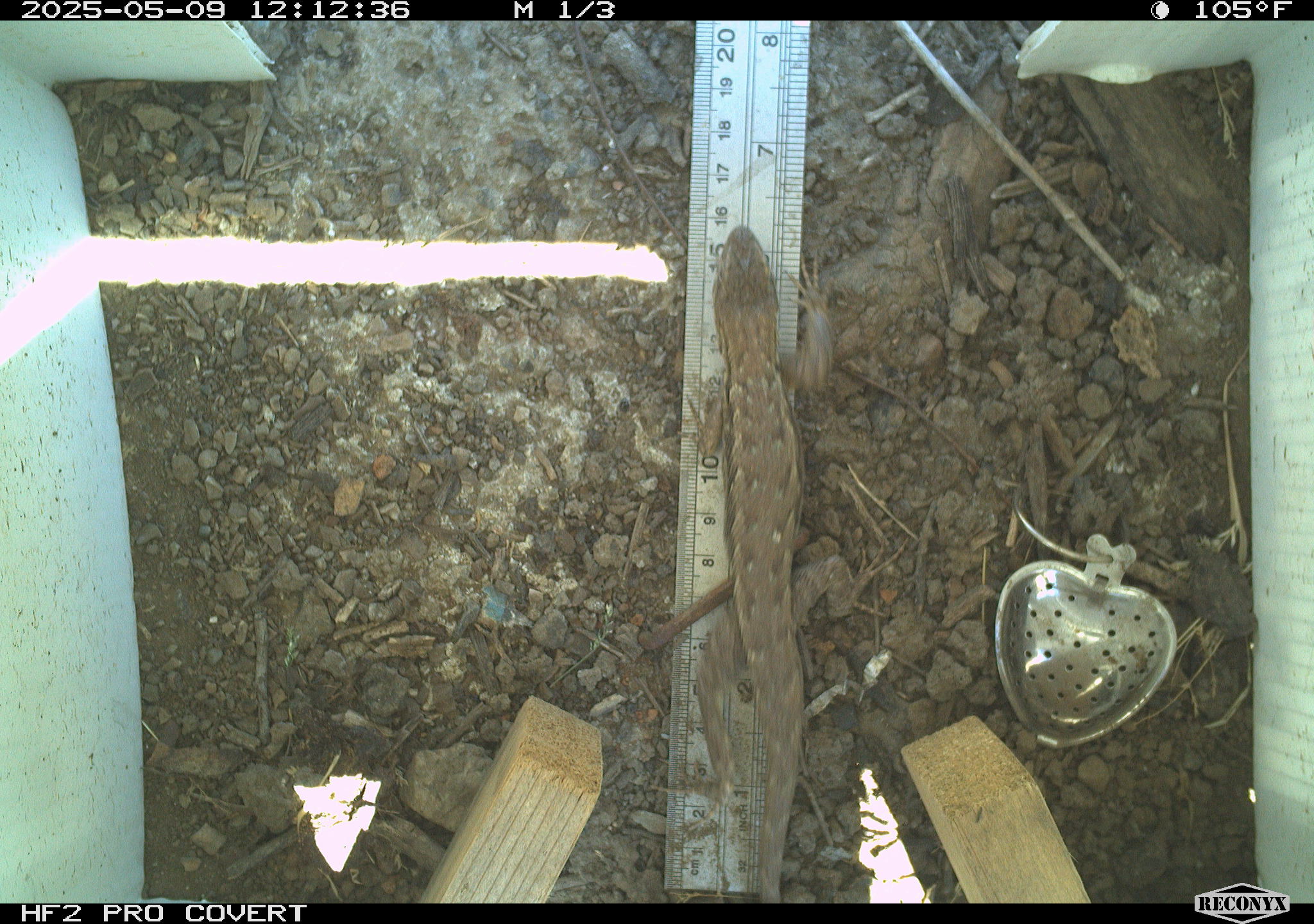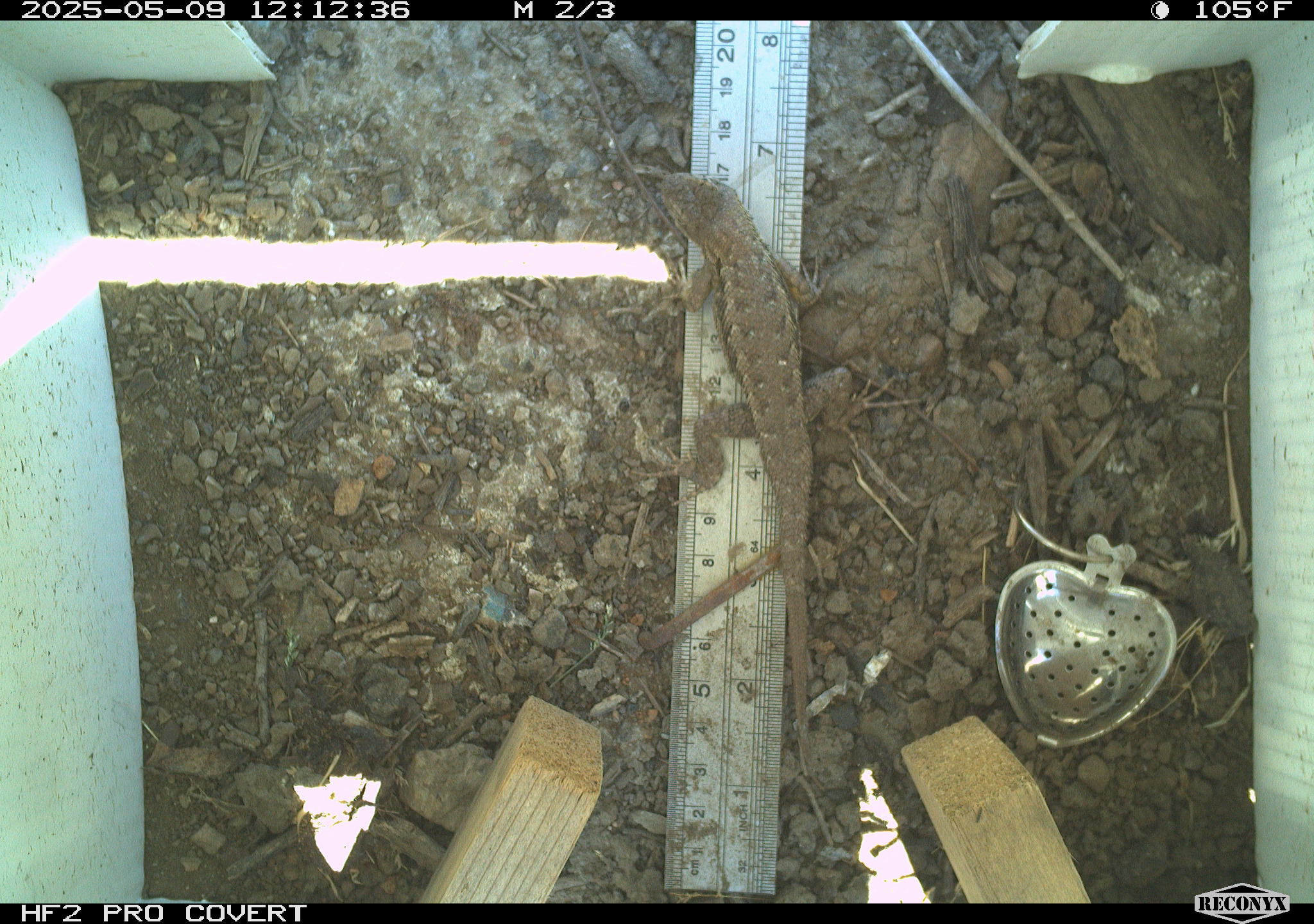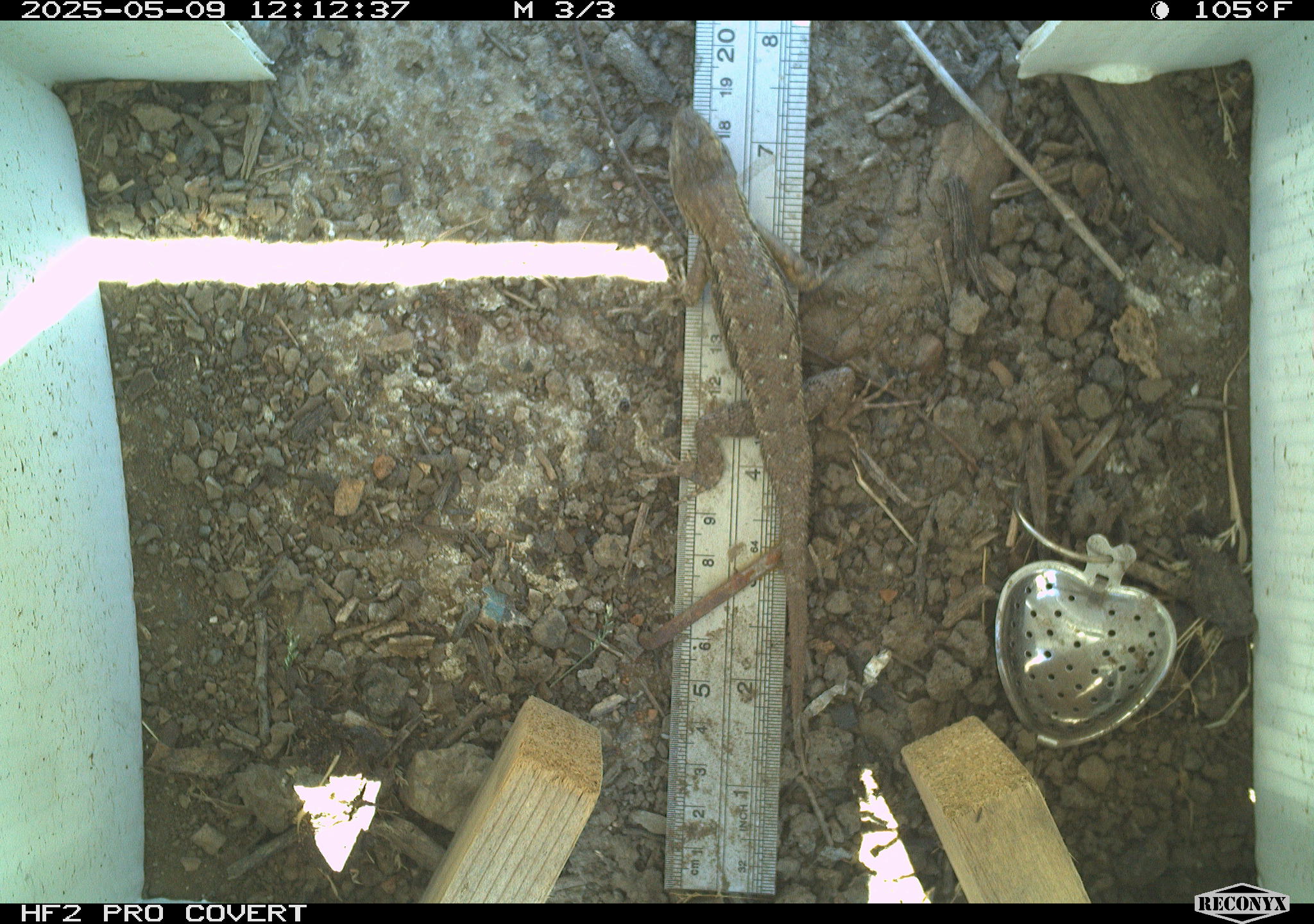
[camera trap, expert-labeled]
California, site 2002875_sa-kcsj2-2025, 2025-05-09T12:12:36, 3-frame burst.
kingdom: Animalia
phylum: Chordata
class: Reptilia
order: Squamata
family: Phrynosomatidae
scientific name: Phrynosomatidae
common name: north american spiny lizards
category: sceloporus/uta species